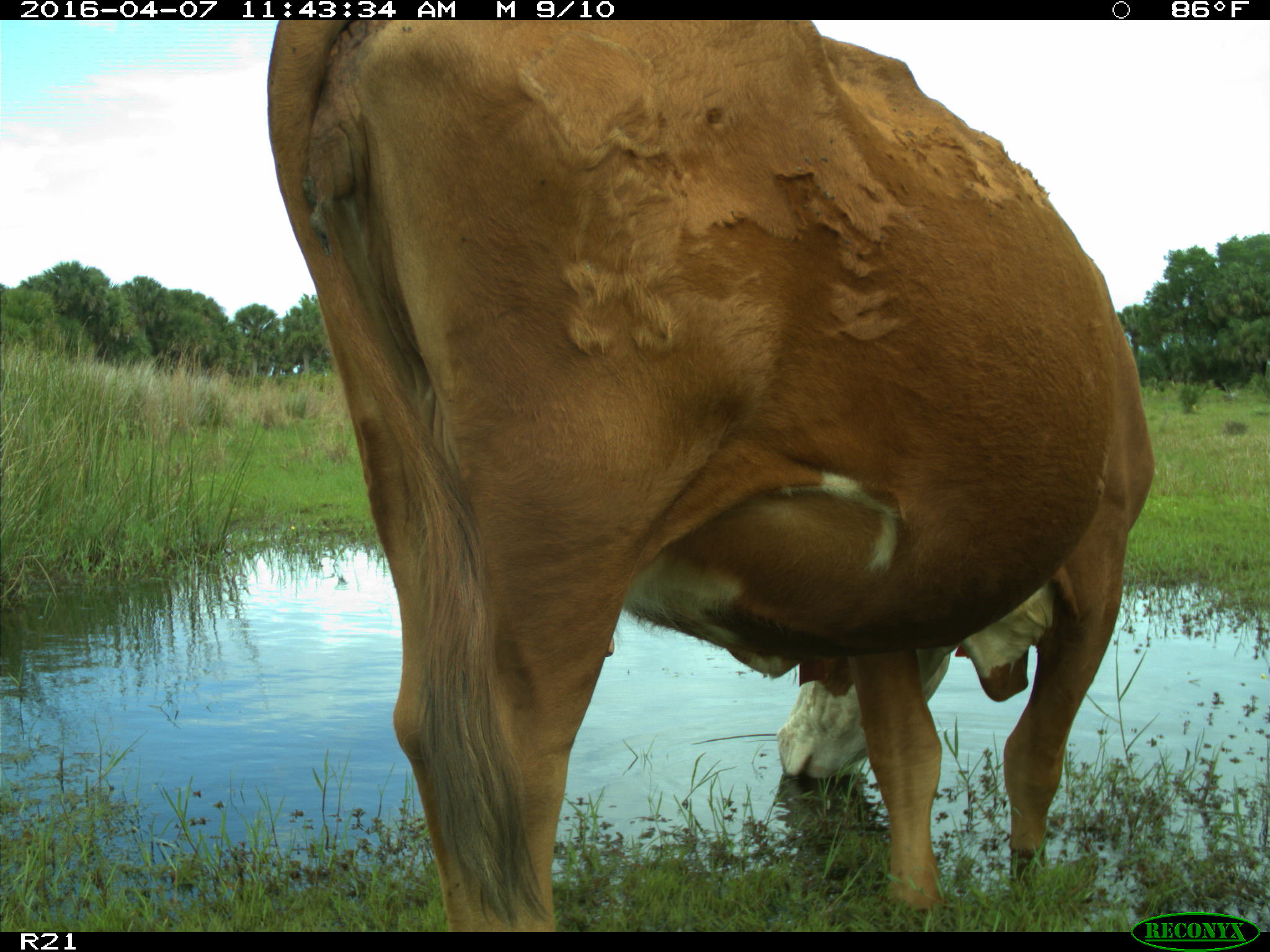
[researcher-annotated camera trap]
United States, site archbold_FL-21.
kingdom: Animalia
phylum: Chordata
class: Mammalia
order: Artiodactyla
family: Bovidae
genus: Bos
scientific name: Bos taurus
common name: domestic cow